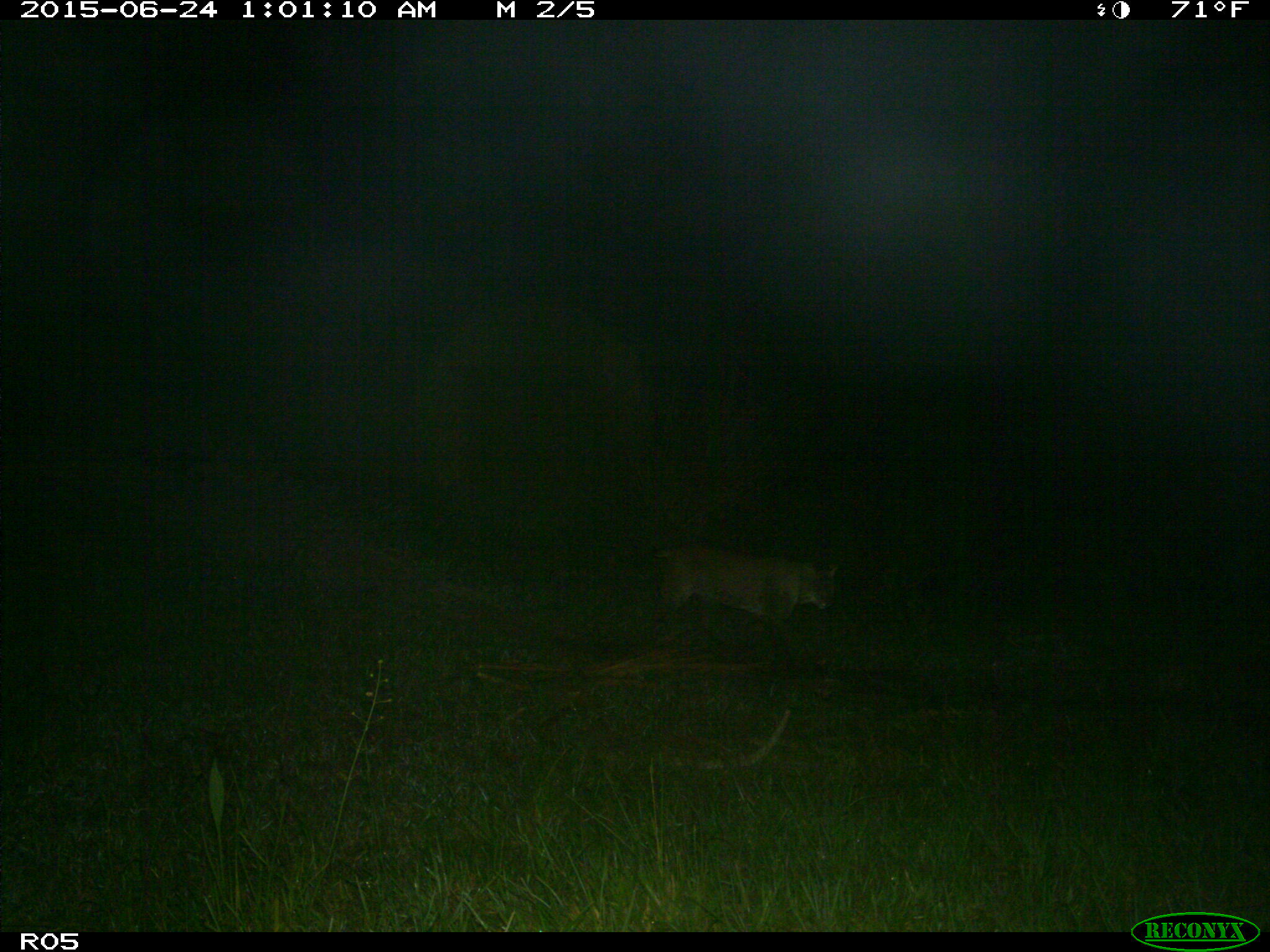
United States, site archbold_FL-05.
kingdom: Animalia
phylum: Chordata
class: Mammalia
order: Carnivora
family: Felidae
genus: Lynx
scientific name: Lynx rufus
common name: bobcat